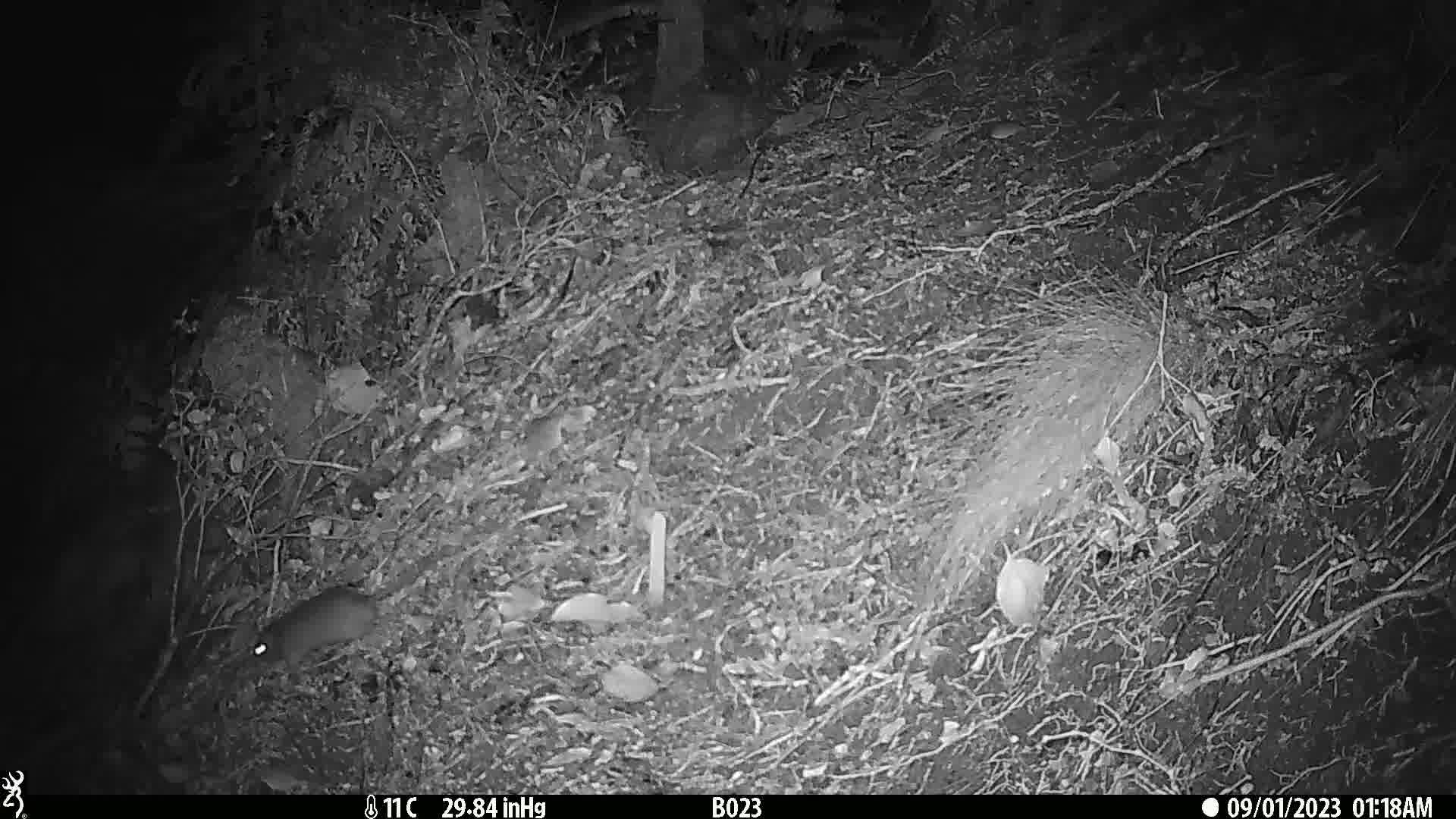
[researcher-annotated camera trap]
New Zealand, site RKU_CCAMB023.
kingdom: Animalia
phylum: Chordata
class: Mammalia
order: Rodentia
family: Muridae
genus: Rattus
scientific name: Rattus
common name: rat